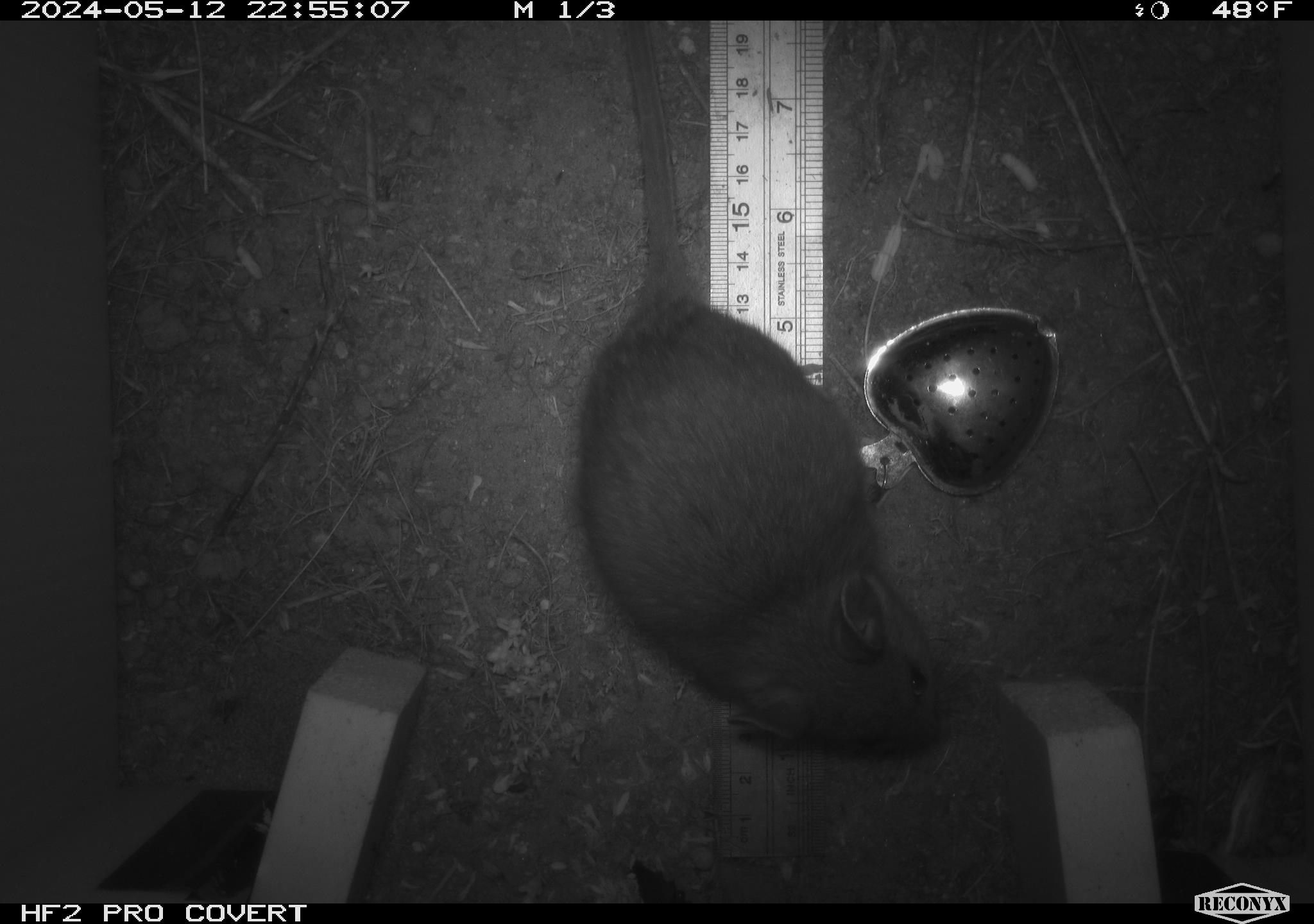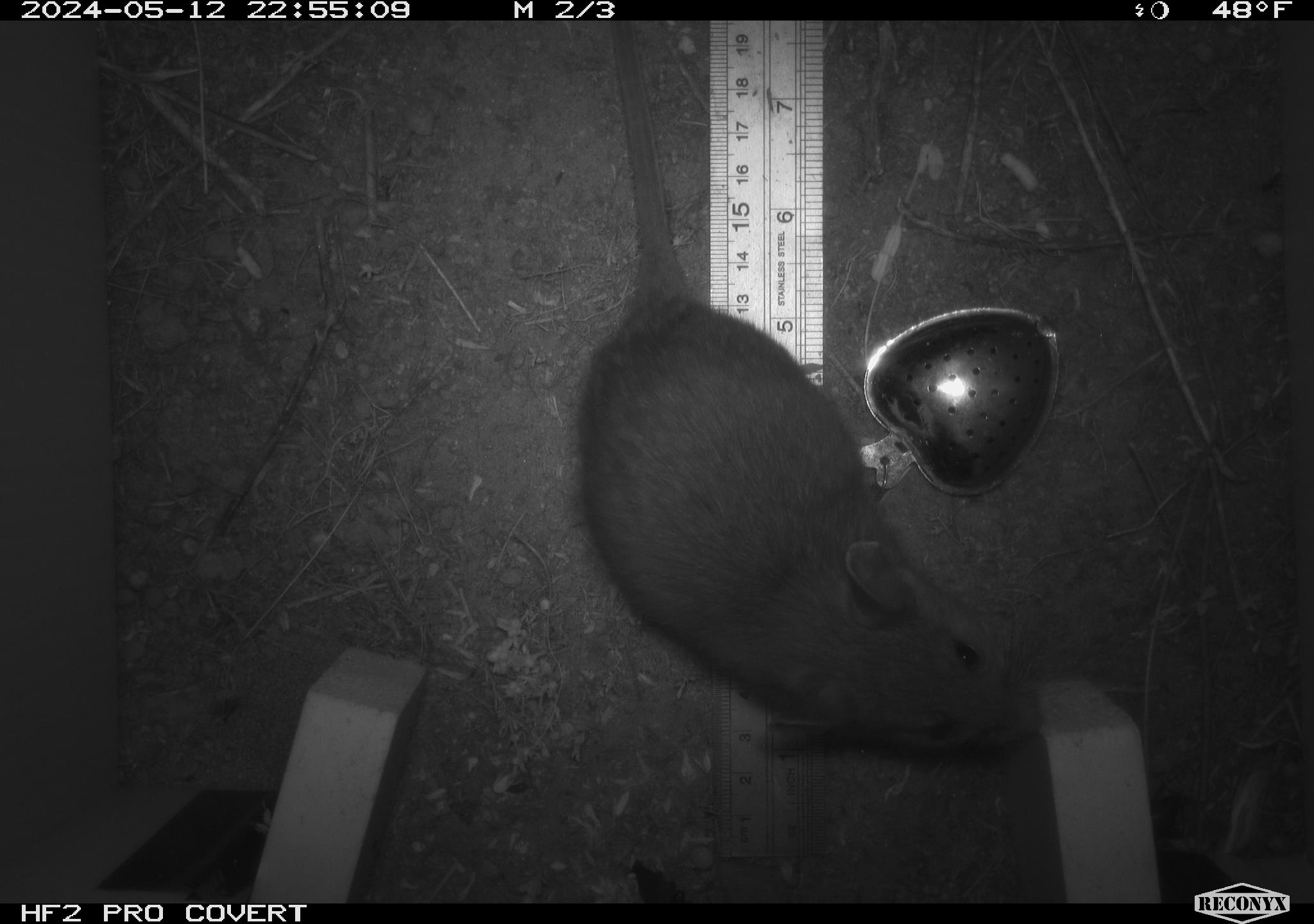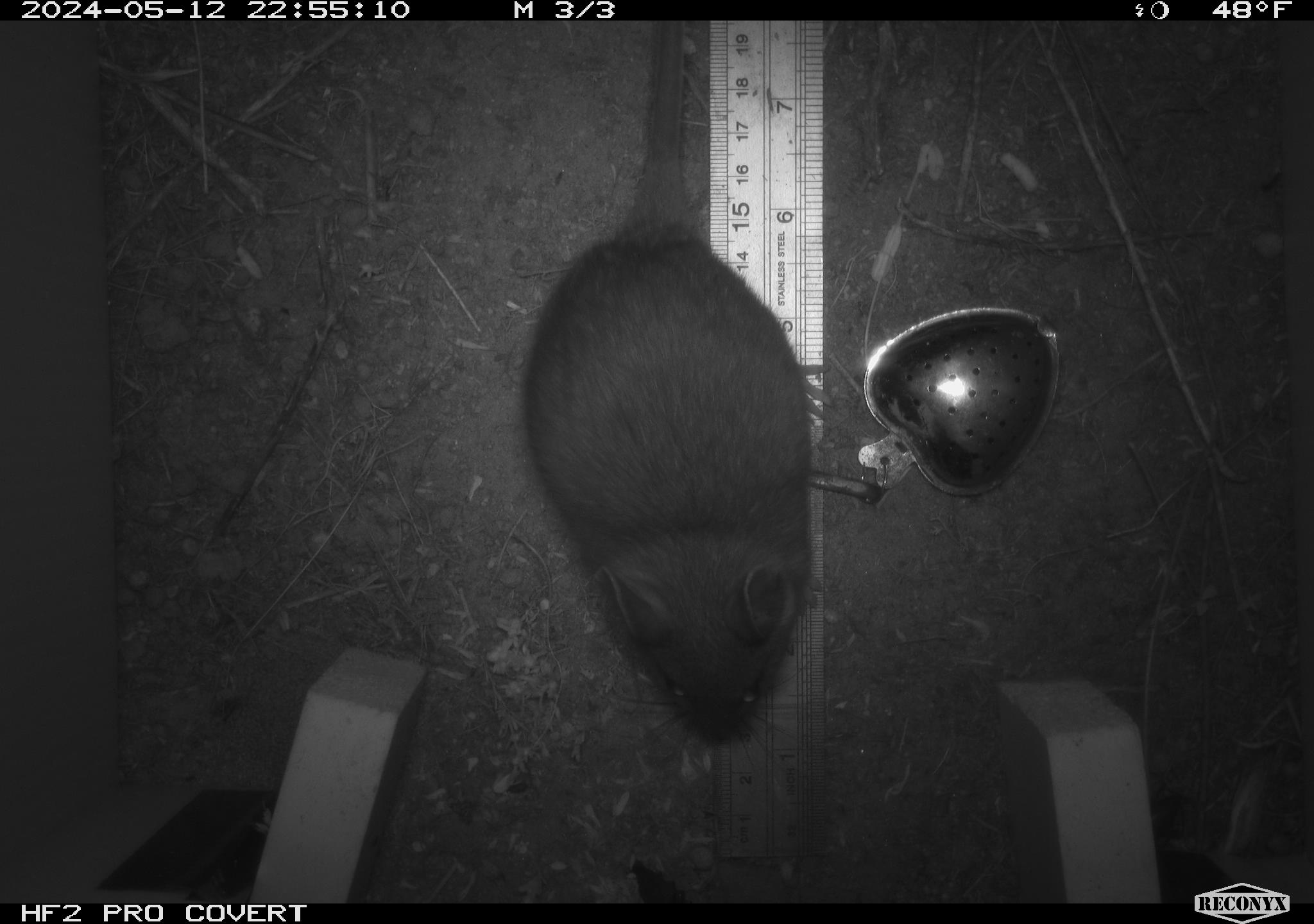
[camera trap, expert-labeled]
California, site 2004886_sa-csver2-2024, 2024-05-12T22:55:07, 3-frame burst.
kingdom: Animalia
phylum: Chordata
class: Mammalia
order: Rodentia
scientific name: Rodentia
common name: rodent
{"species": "rodent (Rodentia)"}